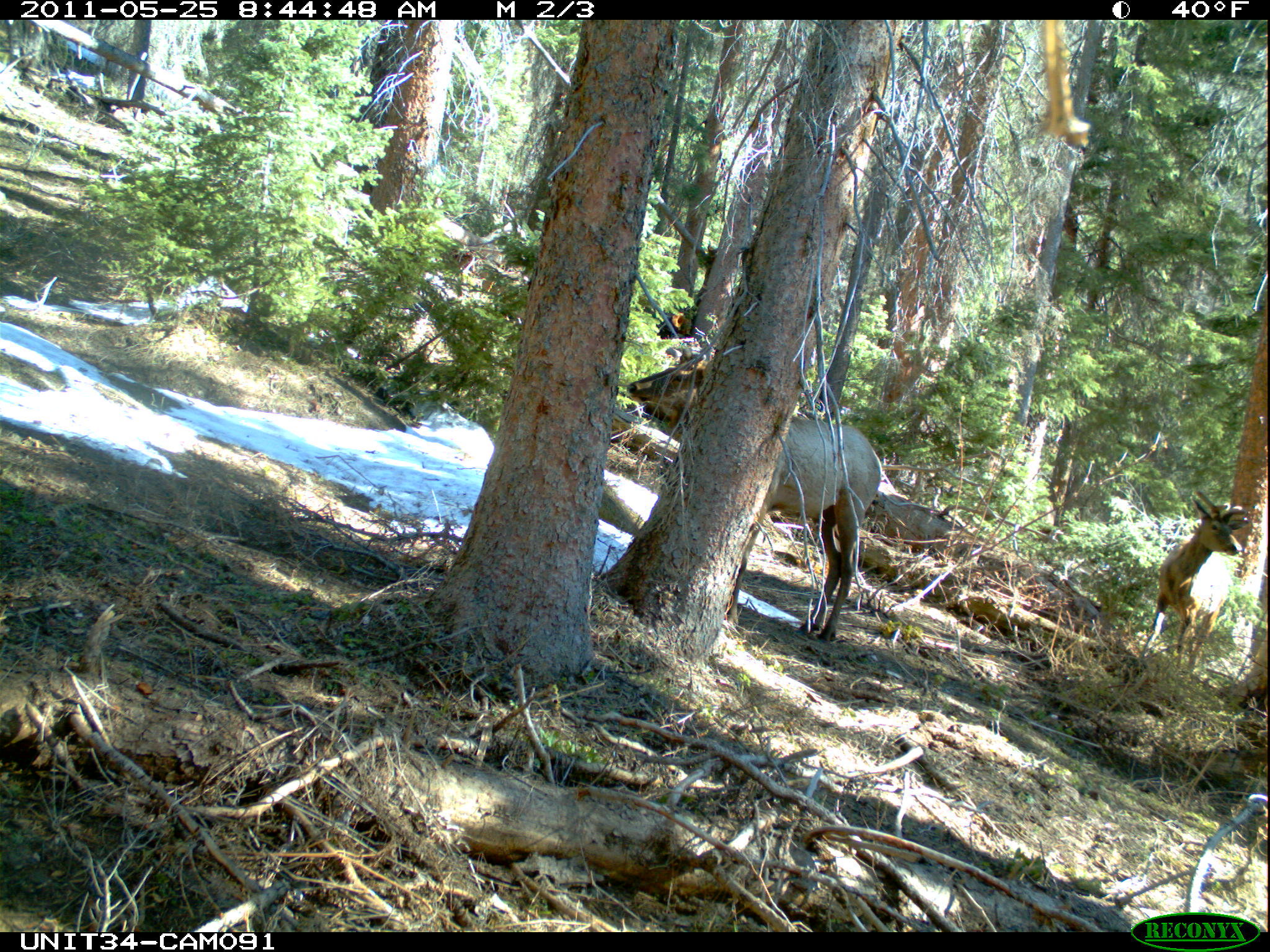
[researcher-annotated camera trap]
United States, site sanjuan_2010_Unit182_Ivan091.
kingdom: Animalia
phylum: Chordata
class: Mammalia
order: Artiodactyla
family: Cervidae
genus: Cervus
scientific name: Cervus elaphus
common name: red deer